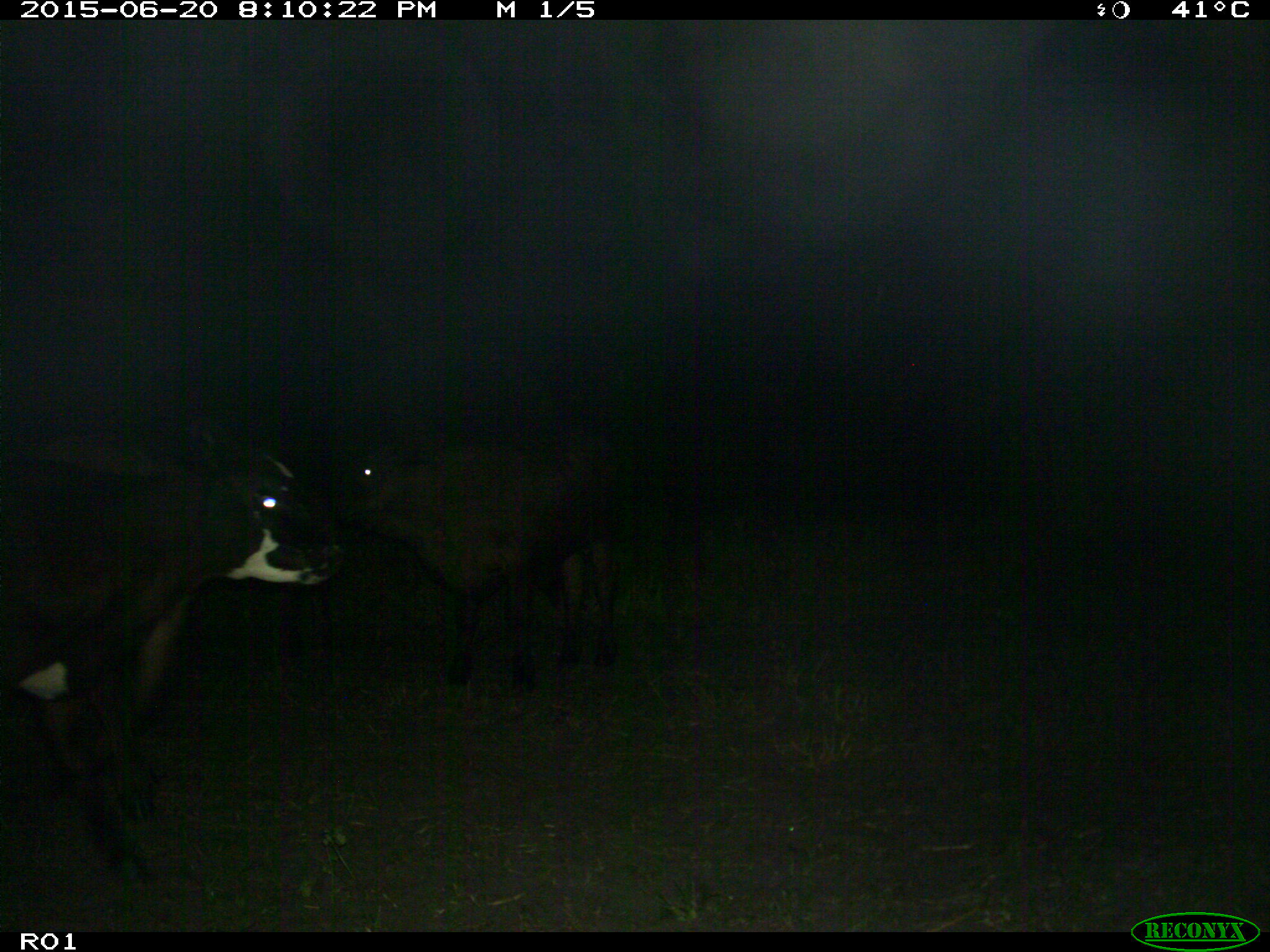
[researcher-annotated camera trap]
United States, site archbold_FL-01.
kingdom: Animalia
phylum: Chordata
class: Mammalia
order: Artiodactyla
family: Bovidae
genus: Bos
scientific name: Bos taurus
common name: domestic cow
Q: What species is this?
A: Bos taurus (domestic cow).